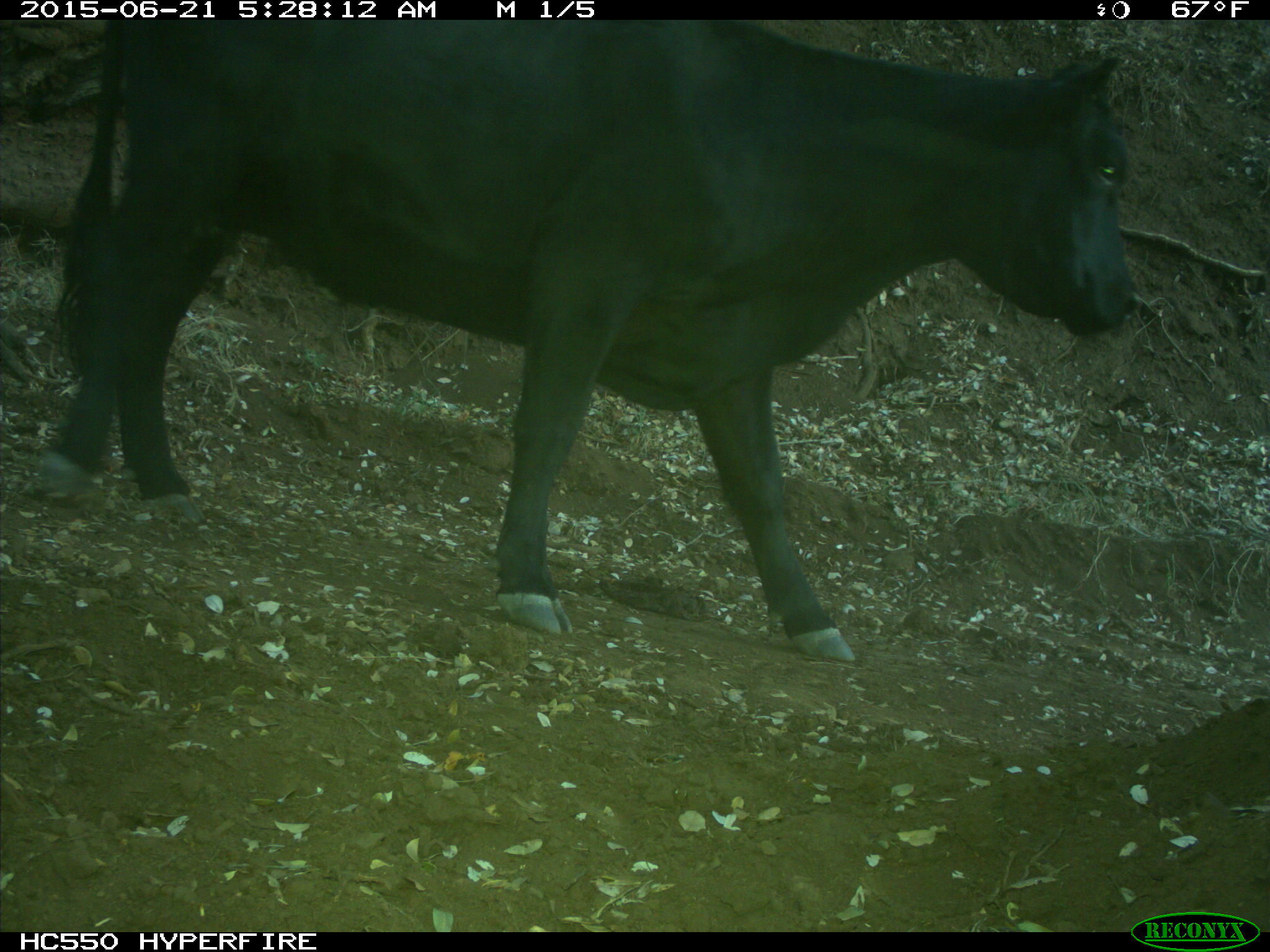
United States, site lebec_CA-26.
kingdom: Animalia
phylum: Chordata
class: Mammalia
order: Artiodactyla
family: Bovidae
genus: Bos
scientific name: Bos taurus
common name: domestic cow